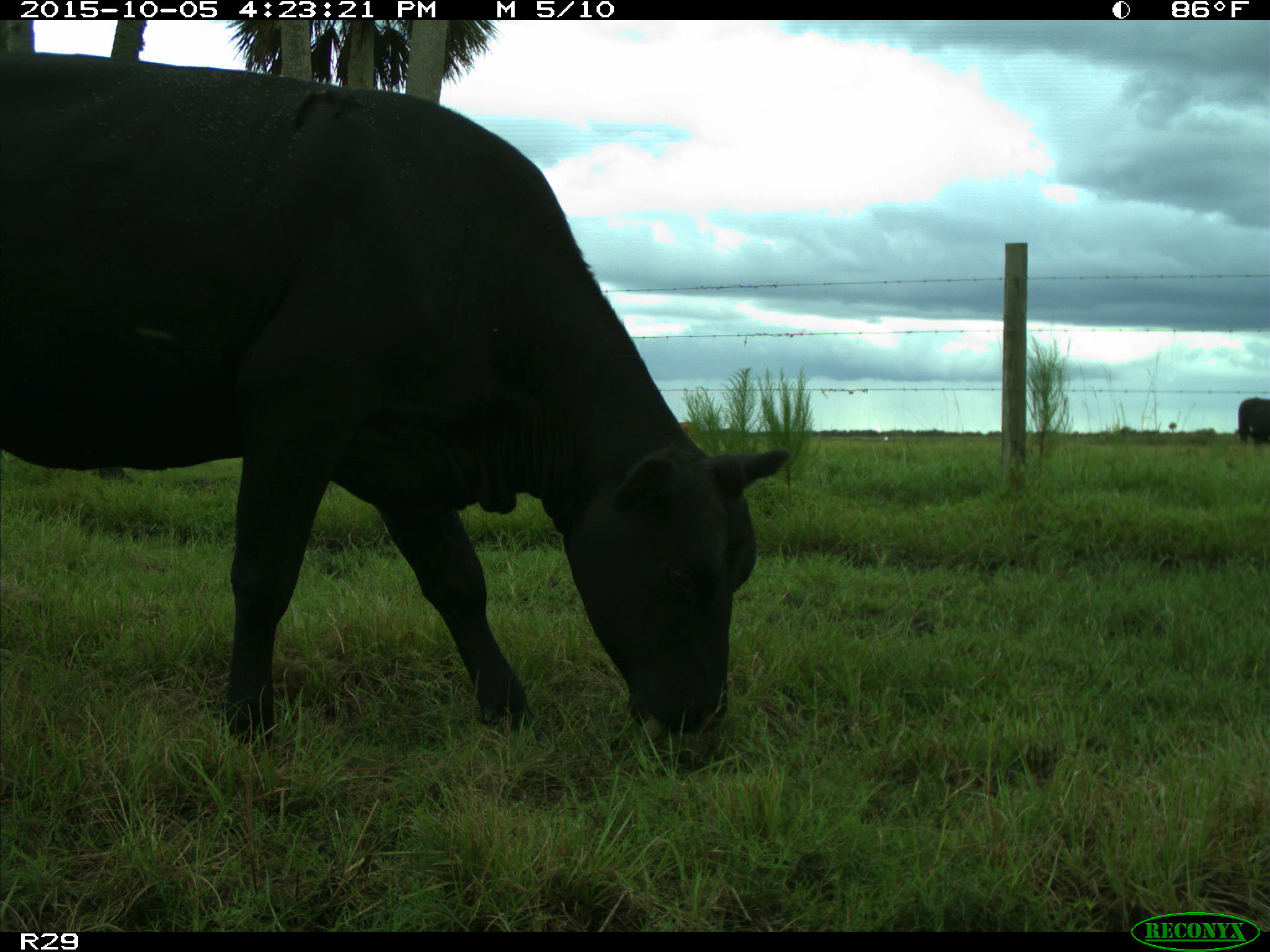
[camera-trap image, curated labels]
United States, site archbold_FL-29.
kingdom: Animalia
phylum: Chordata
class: Mammalia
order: Artiodactyla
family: Bovidae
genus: Bos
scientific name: Bos taurus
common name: domestic cow